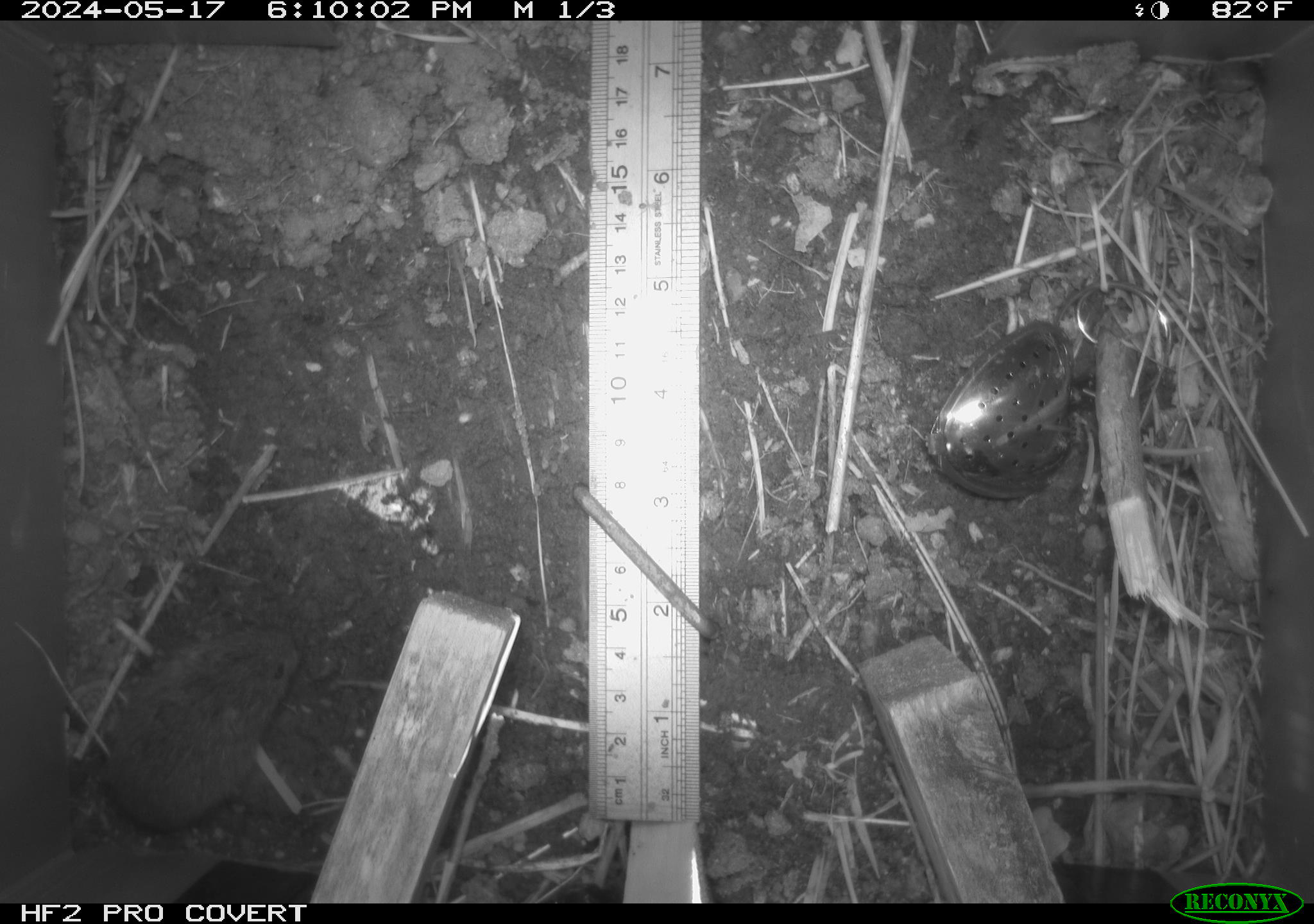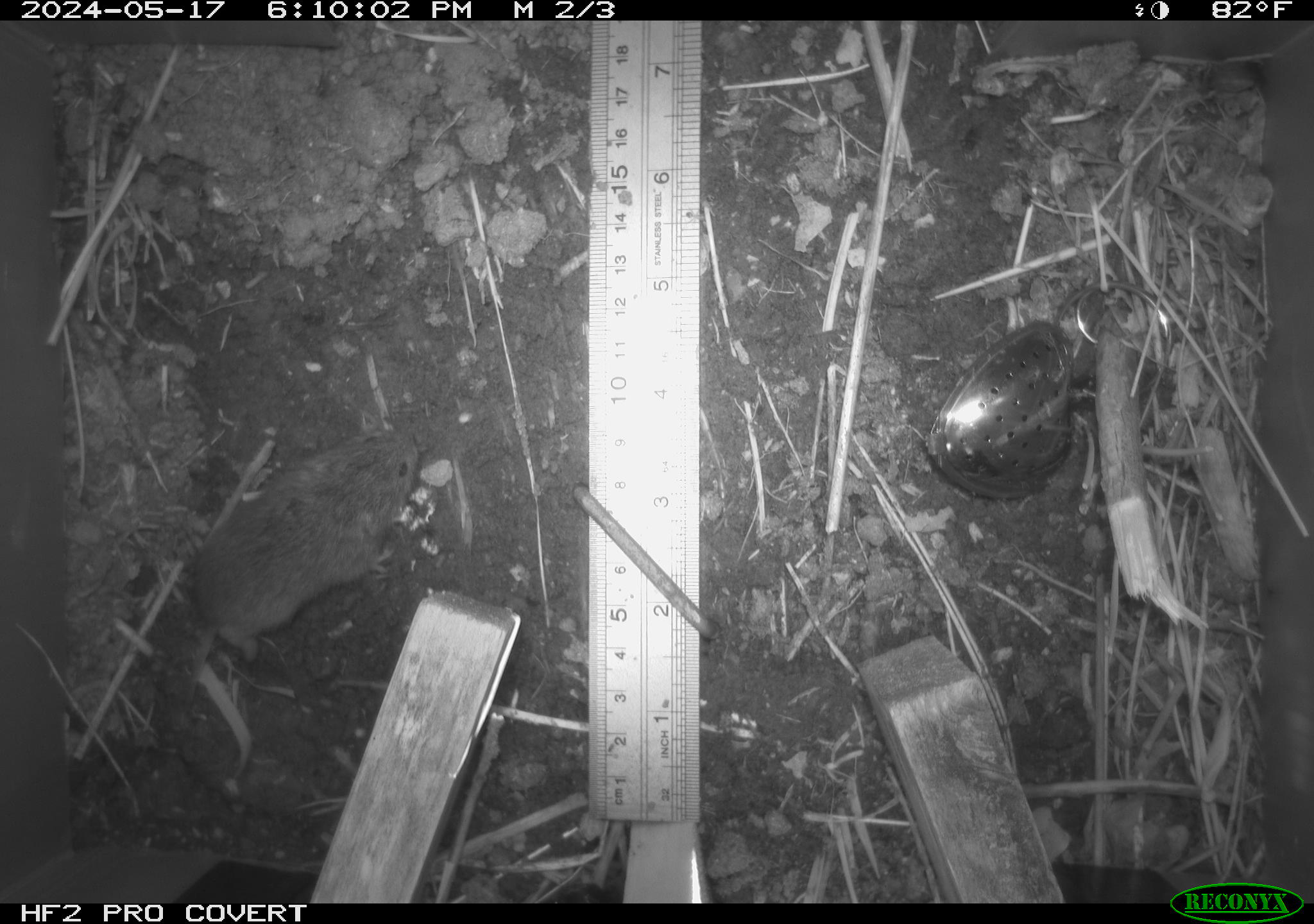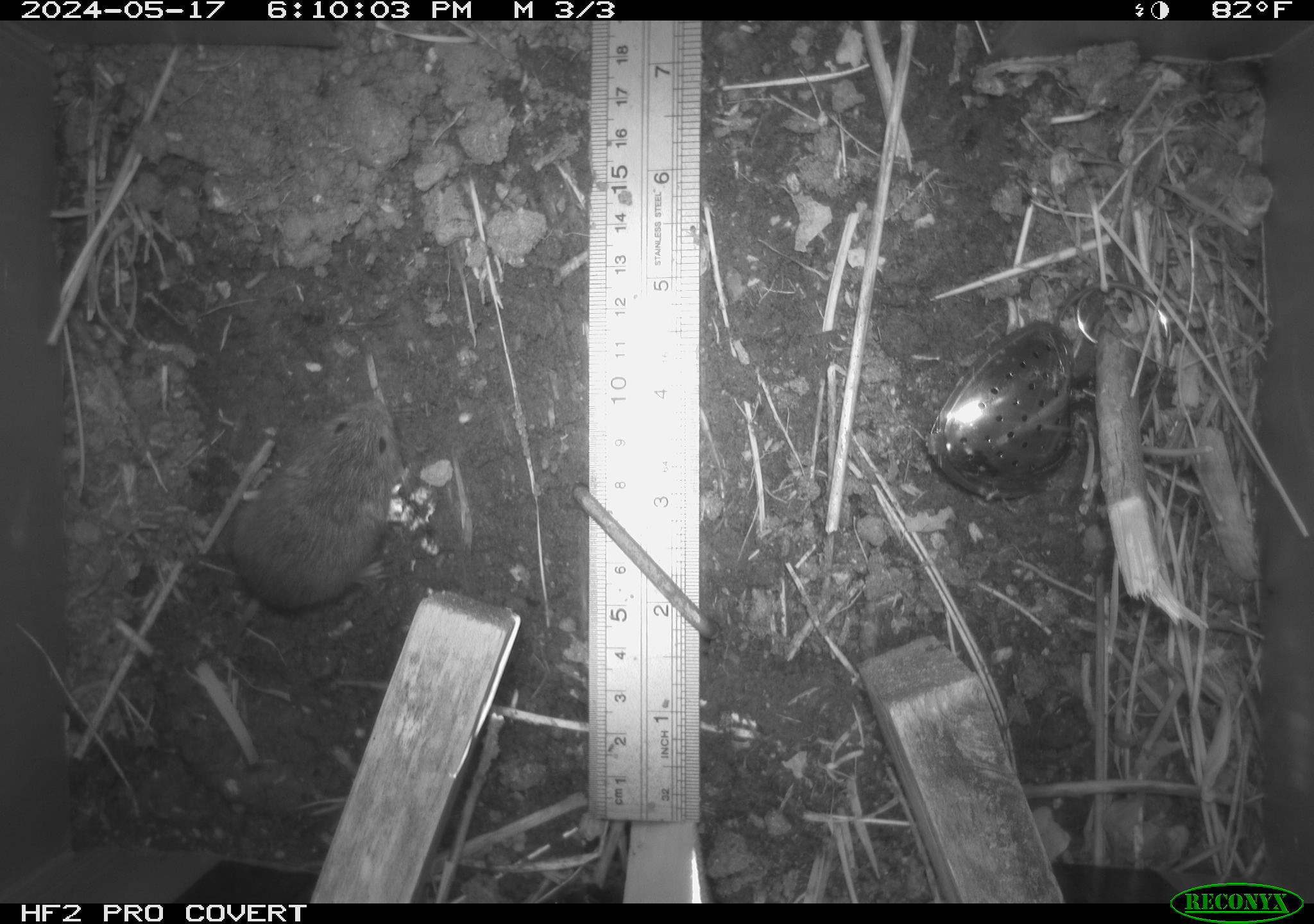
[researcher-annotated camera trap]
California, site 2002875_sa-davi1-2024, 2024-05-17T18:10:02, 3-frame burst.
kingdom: Animalia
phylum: Chordata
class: Mammalia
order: Rodentia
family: Cricetidae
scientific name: Arvicolinae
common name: voles, lemmings, and muskrats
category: arvicolinae subfamily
Arvicolinae subfamily (voles, lemmings, and muskrats) (Arvicolinae).